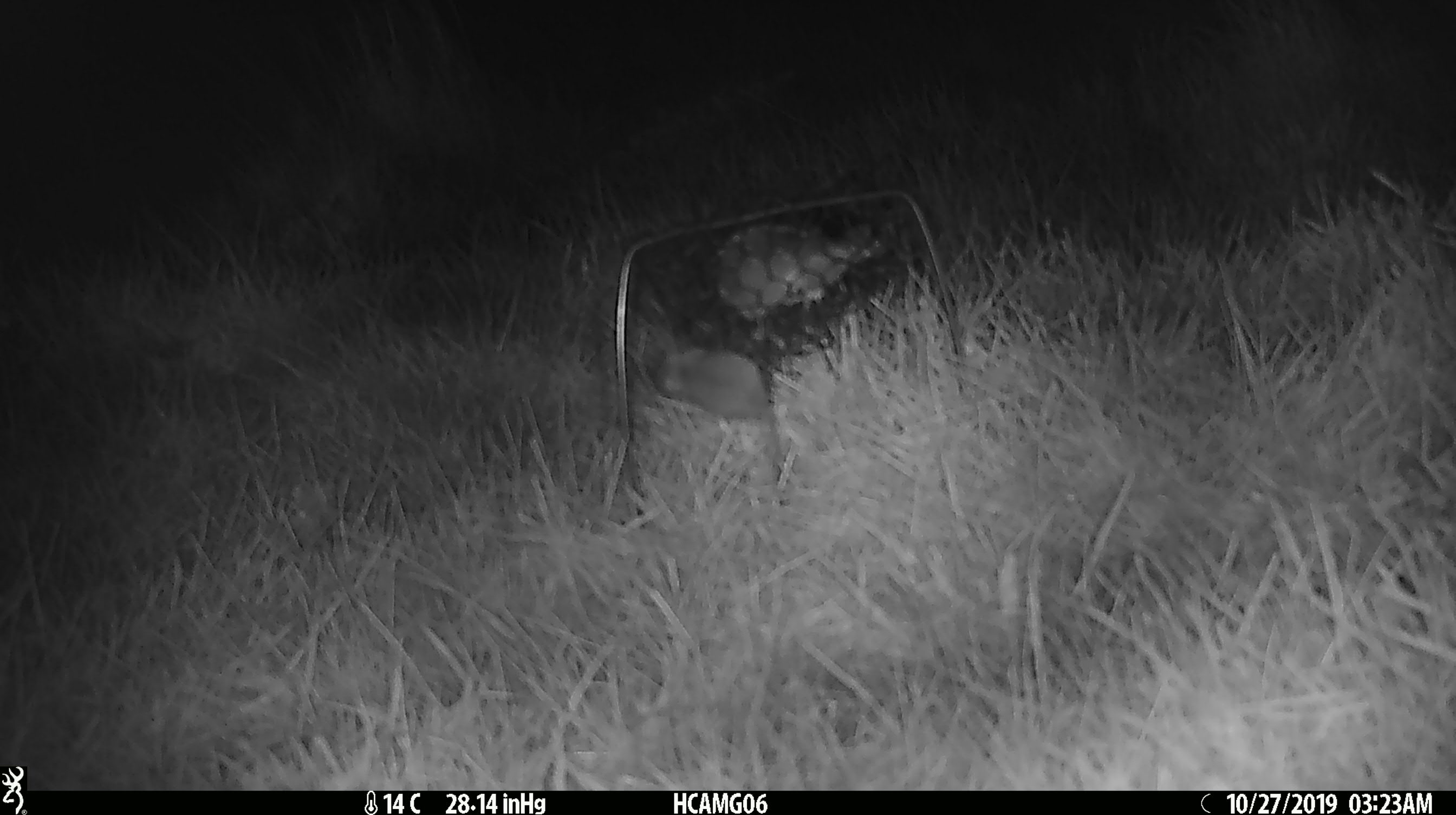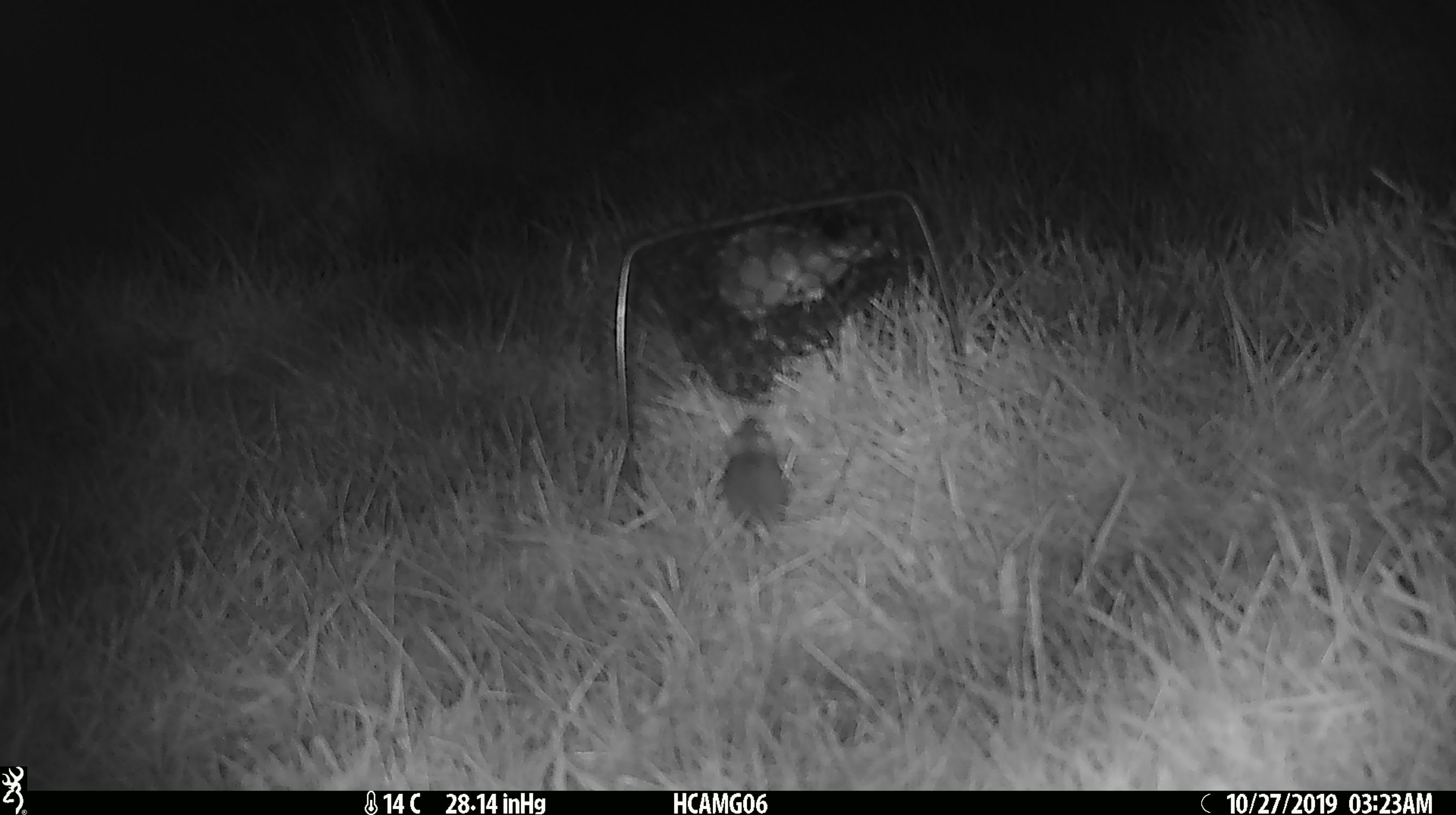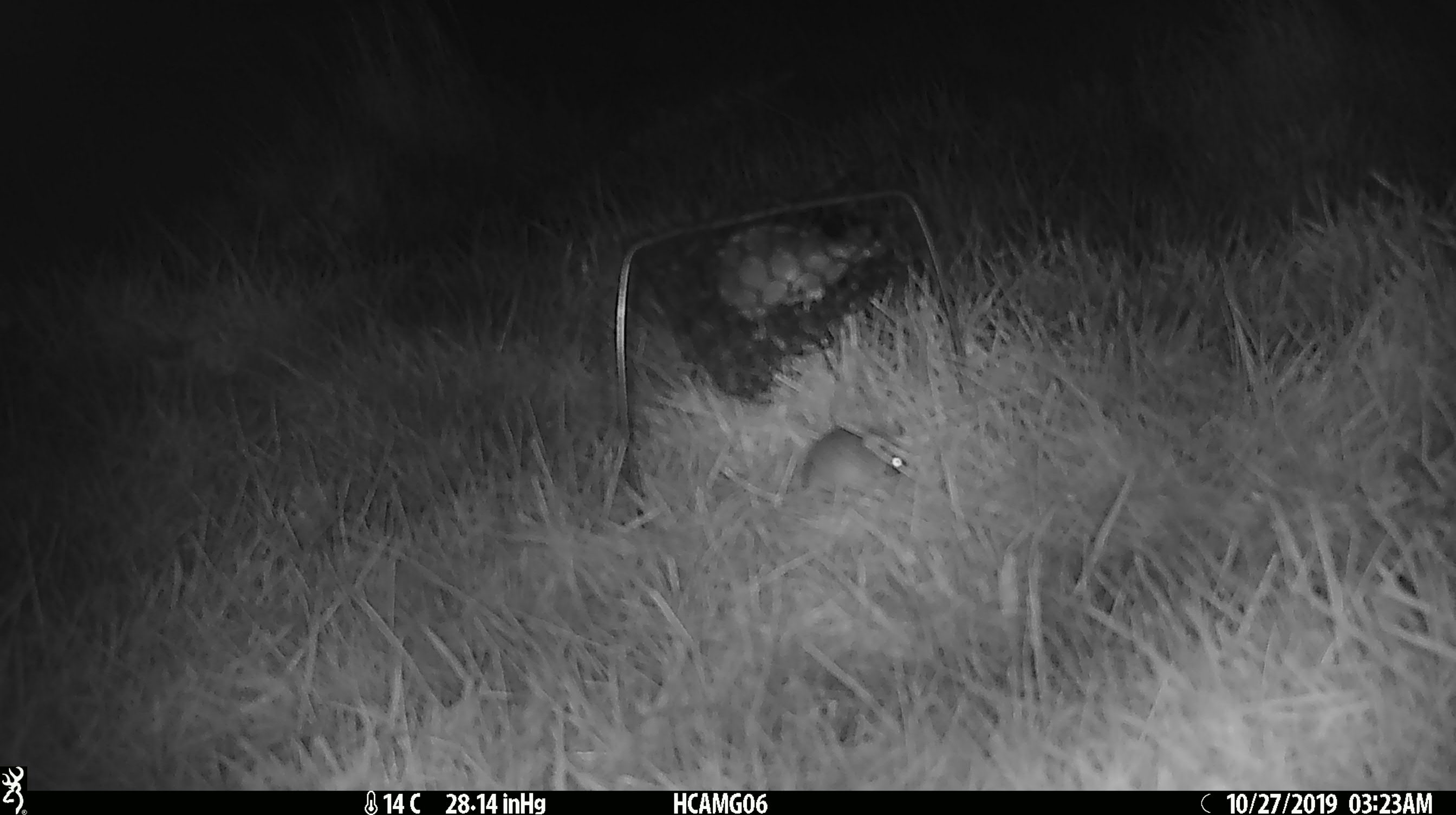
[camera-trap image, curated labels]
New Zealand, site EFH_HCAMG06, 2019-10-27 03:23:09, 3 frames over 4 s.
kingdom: Animalia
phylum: Chordata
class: Mammalia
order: Rodentia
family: Muridae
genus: Mus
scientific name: Mus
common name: mouse